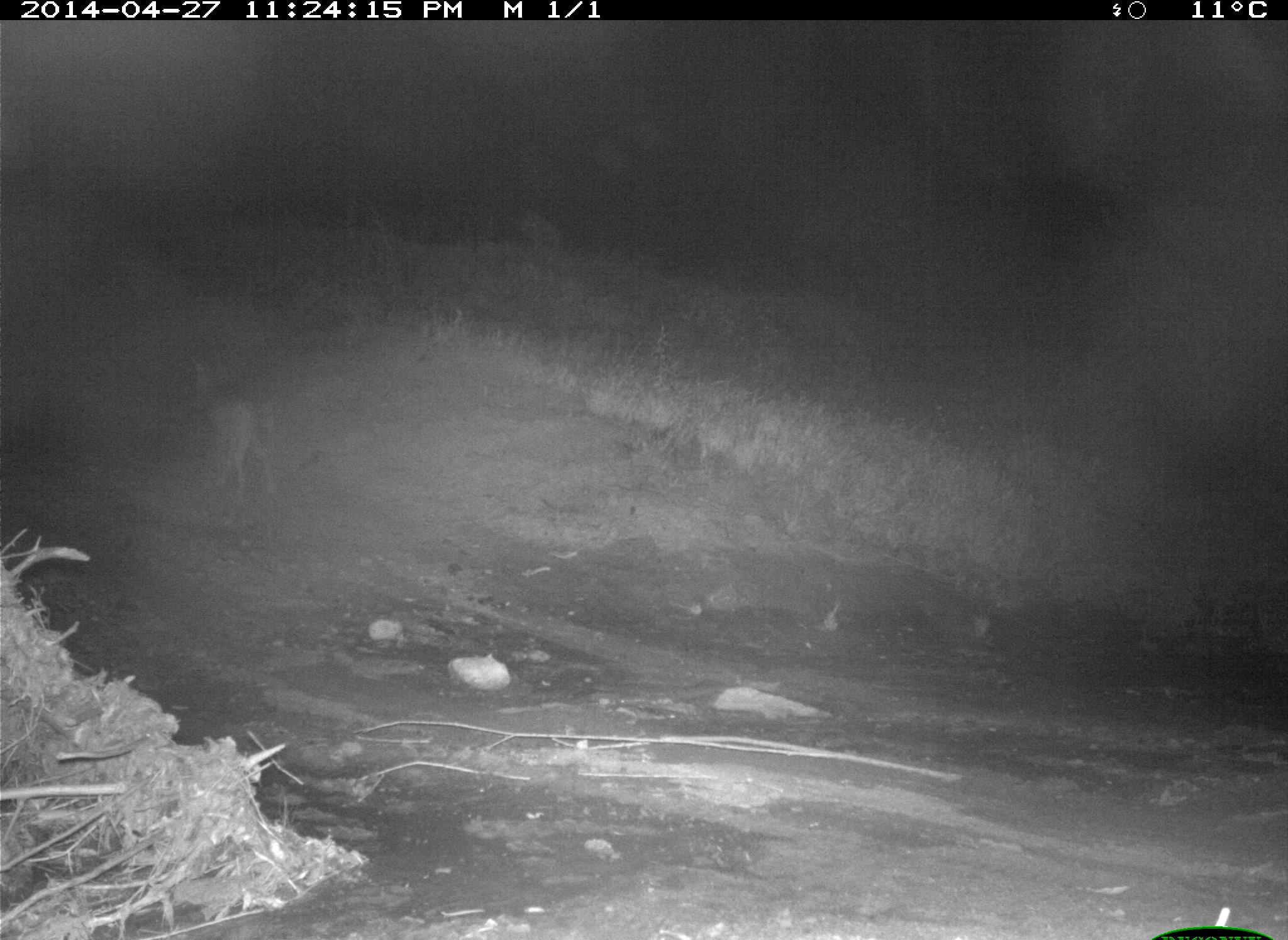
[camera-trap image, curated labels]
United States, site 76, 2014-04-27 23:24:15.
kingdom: Animalia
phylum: Chordata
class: Mammalia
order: Carnivora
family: Canidae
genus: Canis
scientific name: Canis latrans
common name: coyote